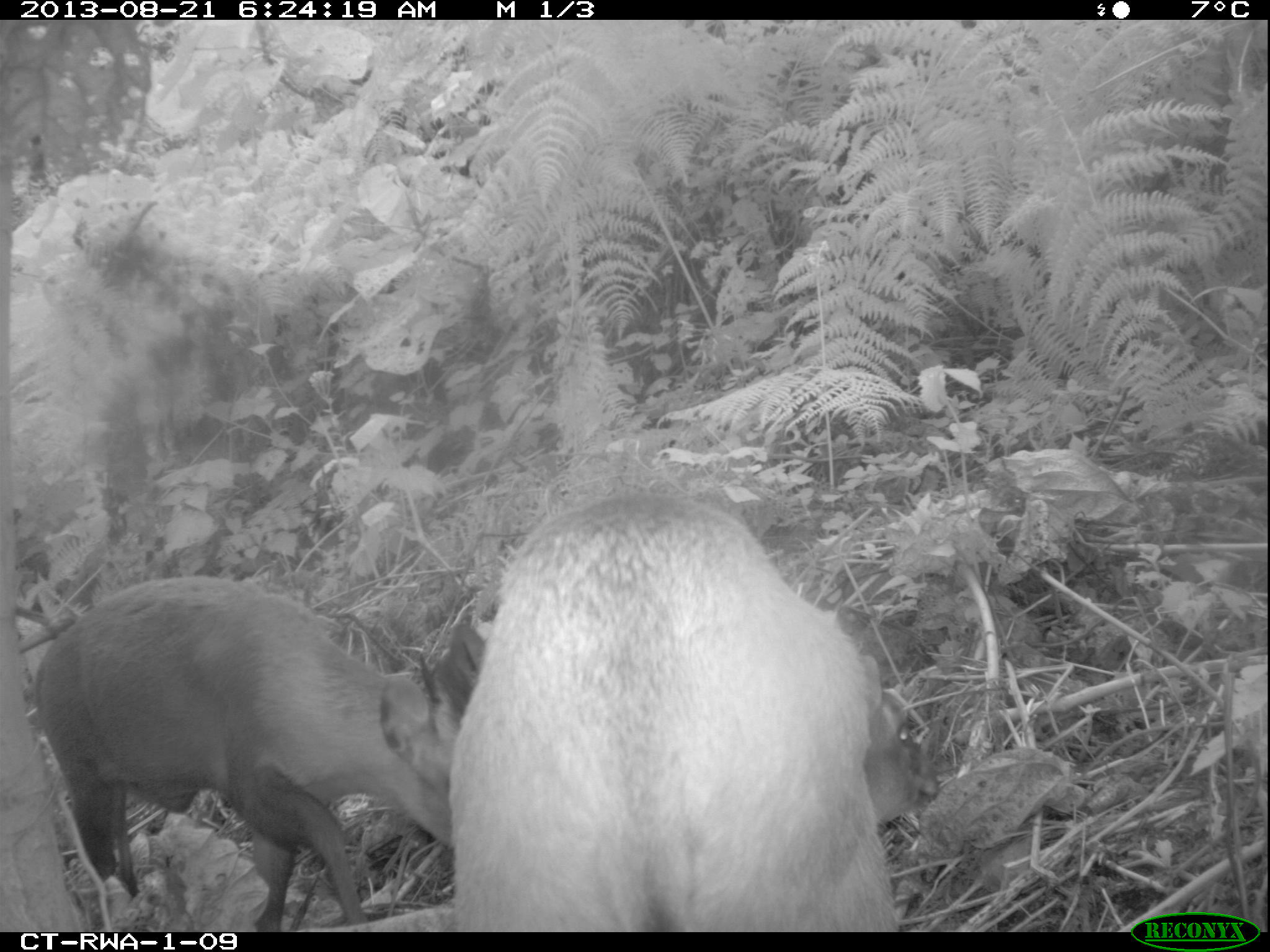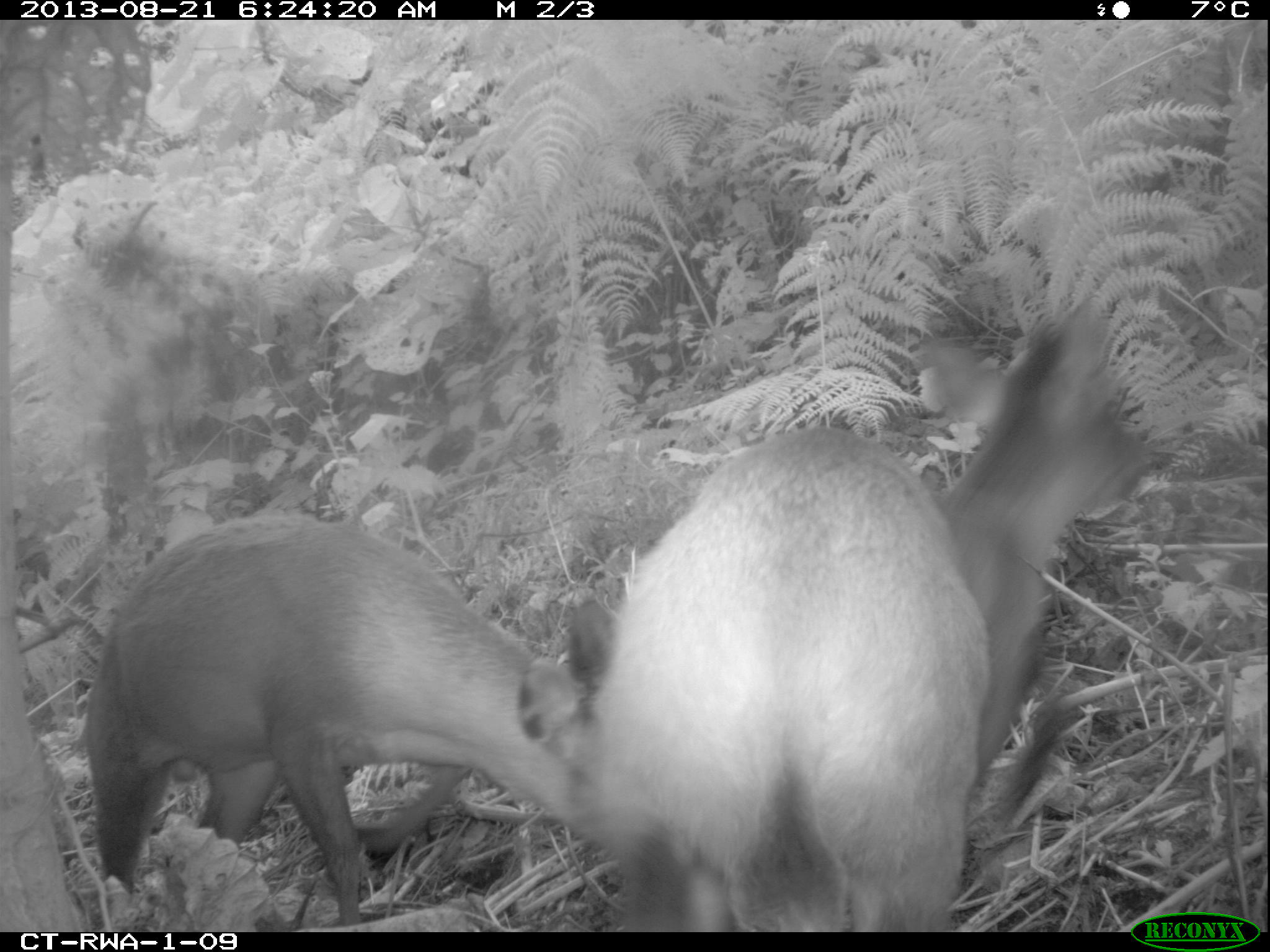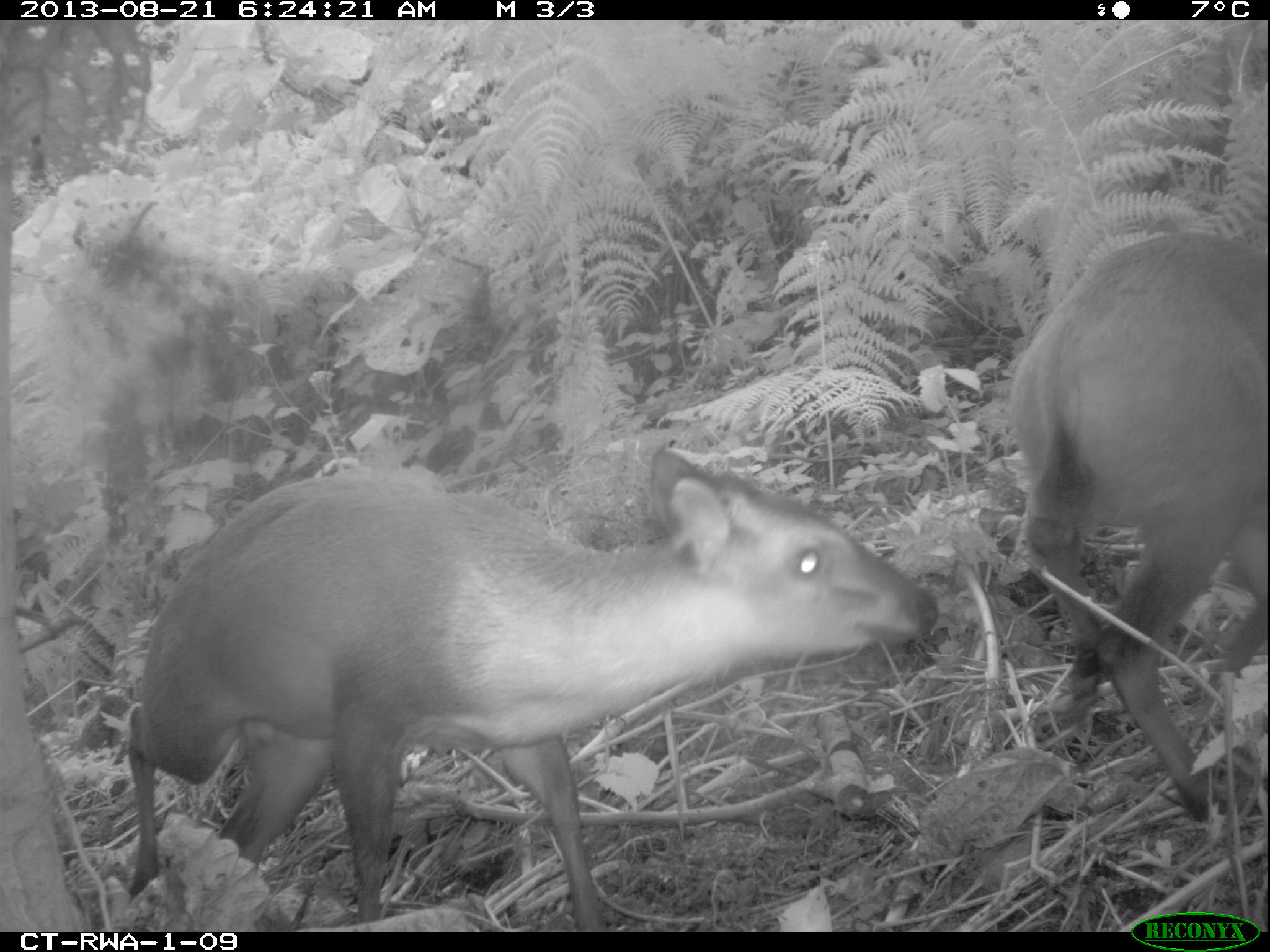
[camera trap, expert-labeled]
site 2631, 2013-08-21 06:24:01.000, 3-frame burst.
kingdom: Animalia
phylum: Chordata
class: Mammalia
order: Artiodactyla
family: Bovidae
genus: Cephalophus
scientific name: Cephalophus nigrifrons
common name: black-fronted duiker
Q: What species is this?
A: Cephalophus nigrifrons (black-fronted duiker).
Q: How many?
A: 2.